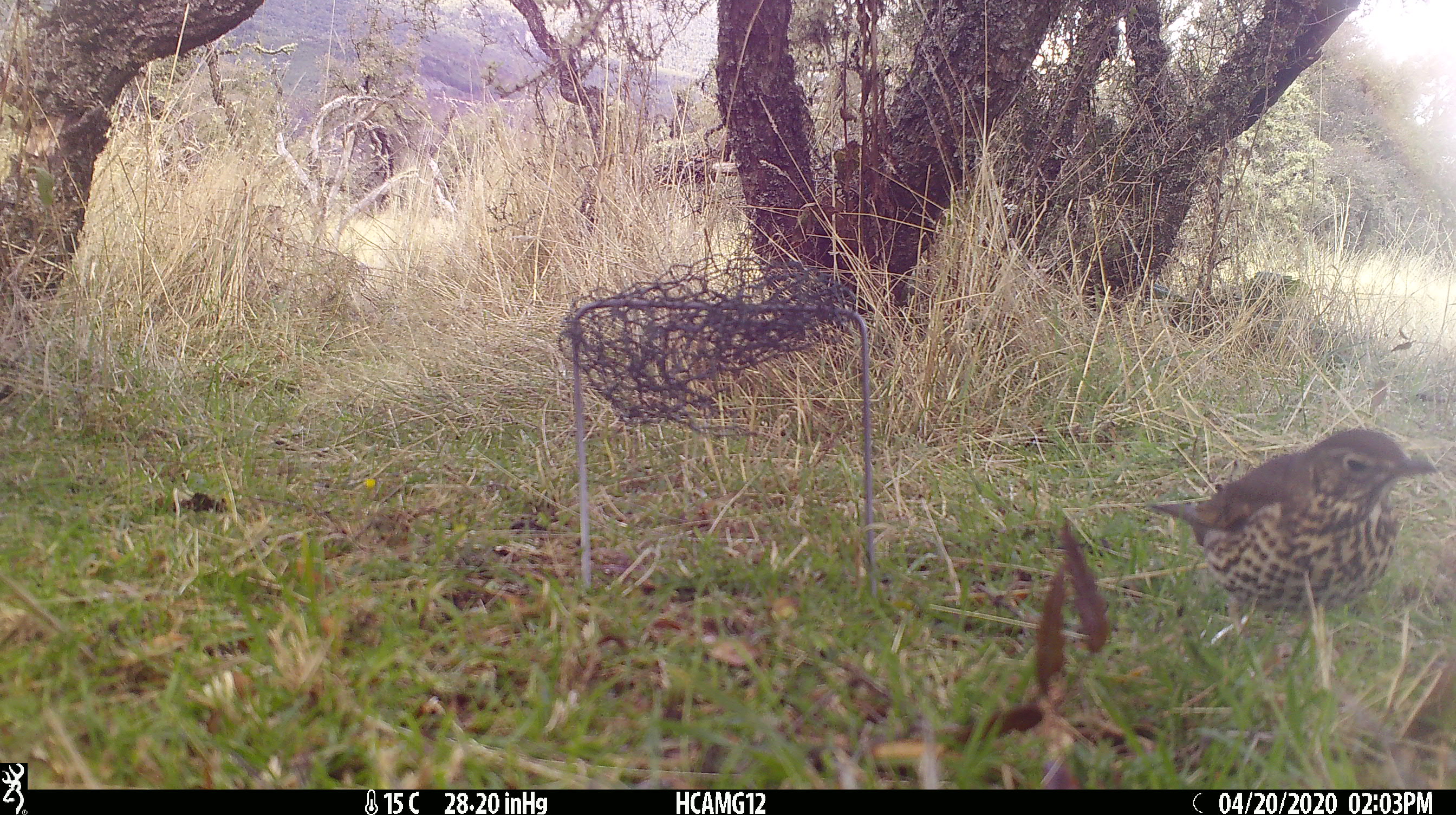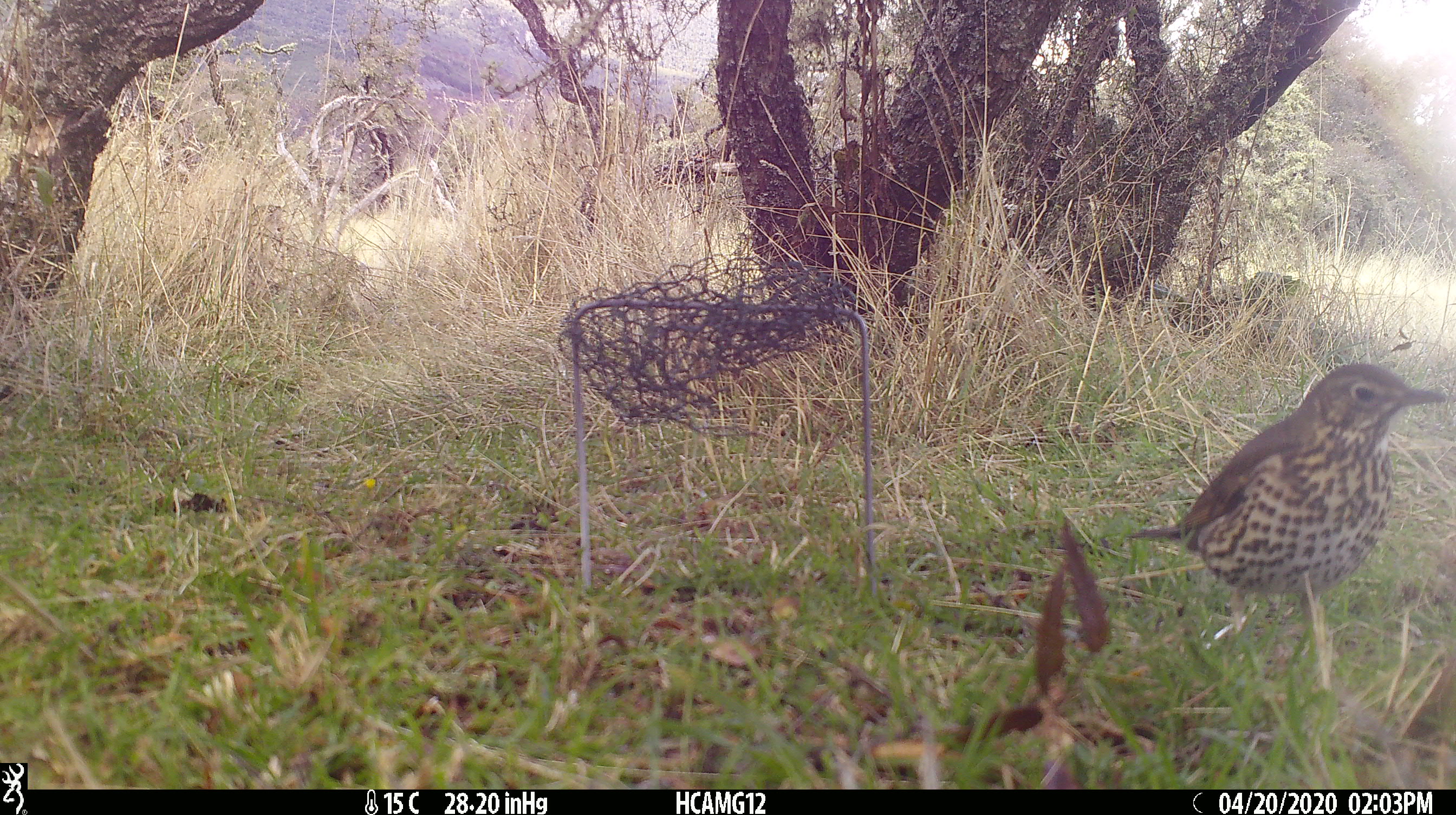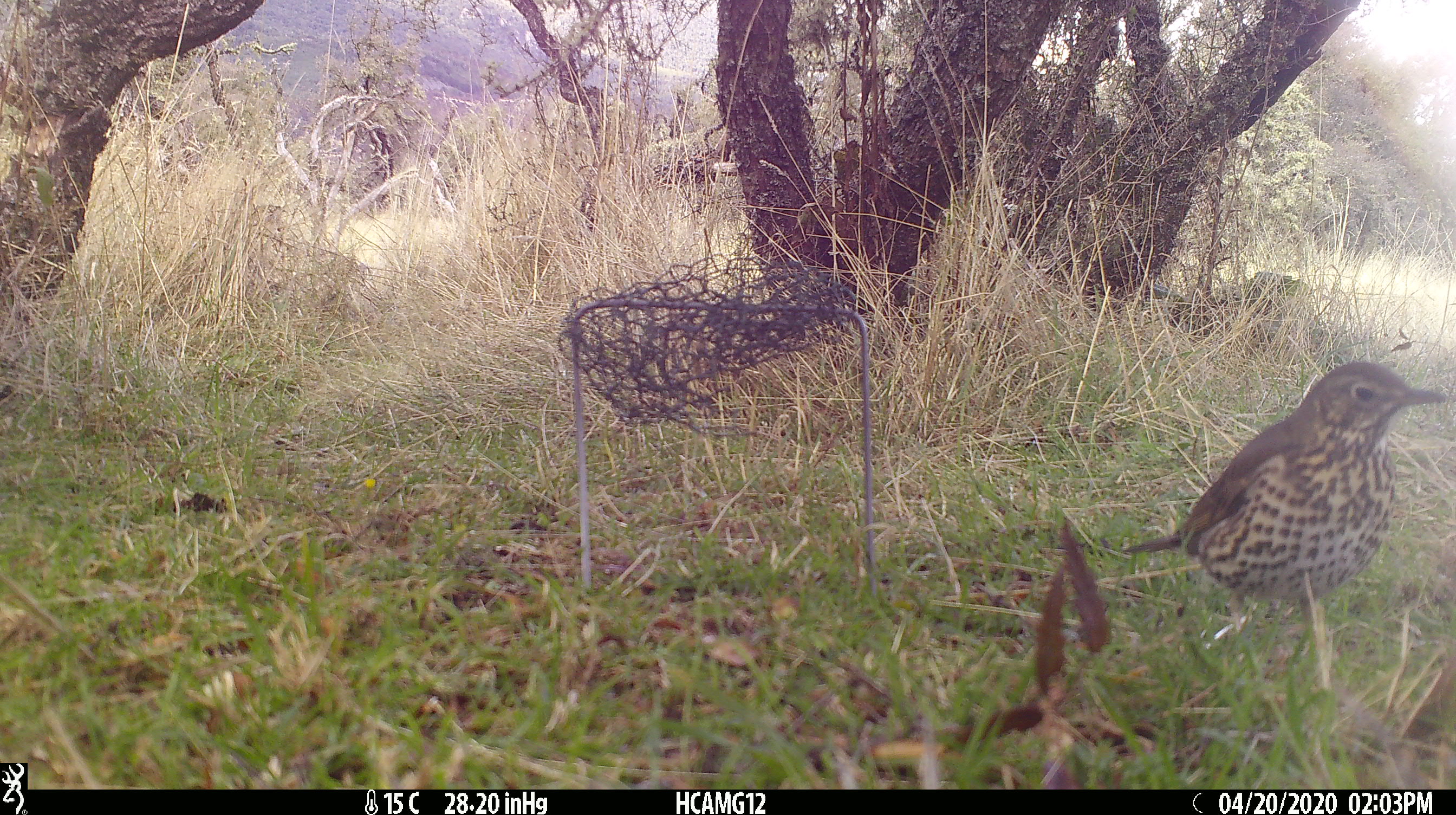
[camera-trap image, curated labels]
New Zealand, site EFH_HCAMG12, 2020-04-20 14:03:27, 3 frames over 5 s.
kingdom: Animalia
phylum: Chordata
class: Aves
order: Passeriformes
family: Turdidae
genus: Turdus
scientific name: Turdus philomelos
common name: song thrush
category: thrush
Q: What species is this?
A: Thrush (song thrush) (Turdus philomelos).